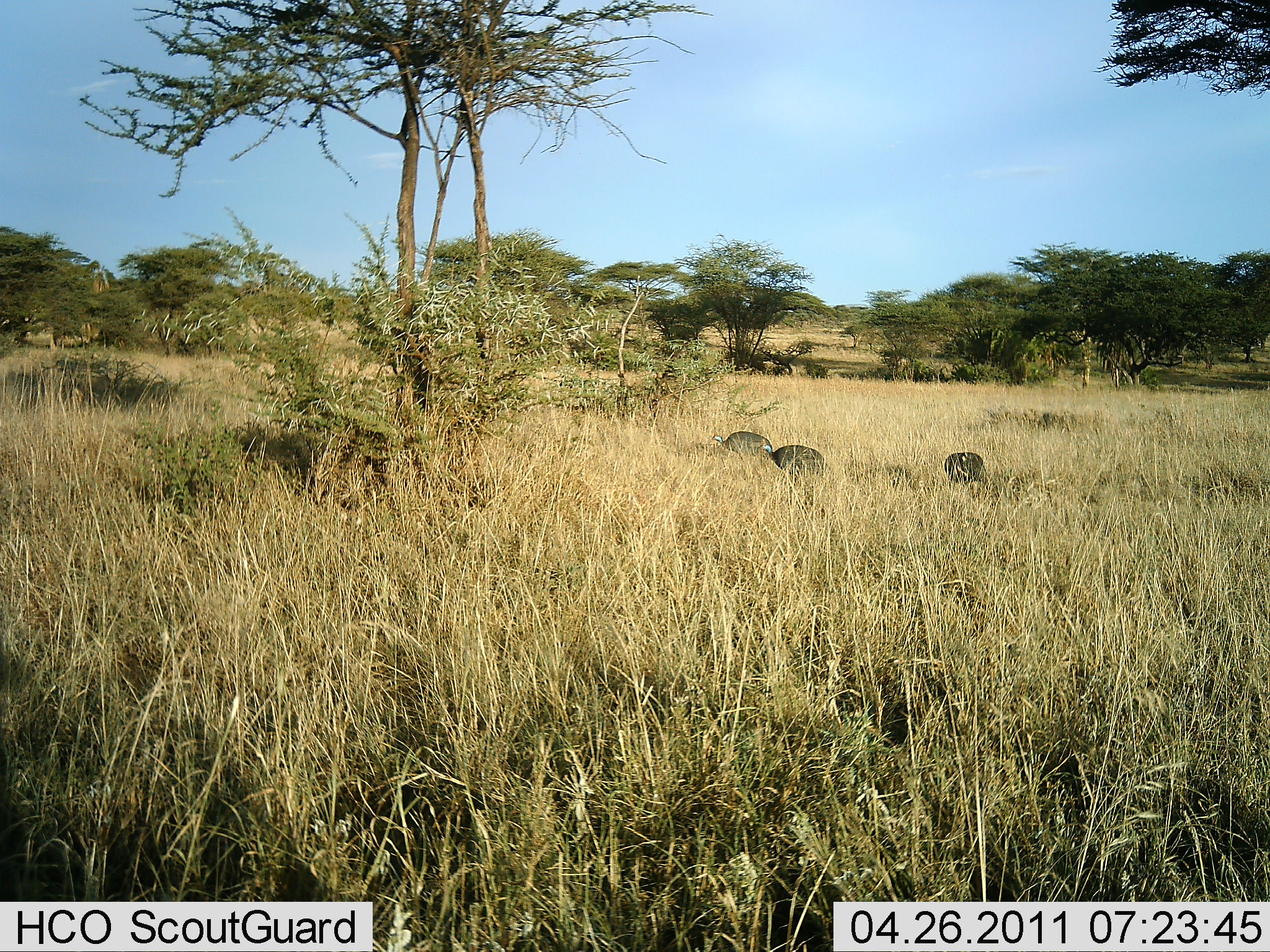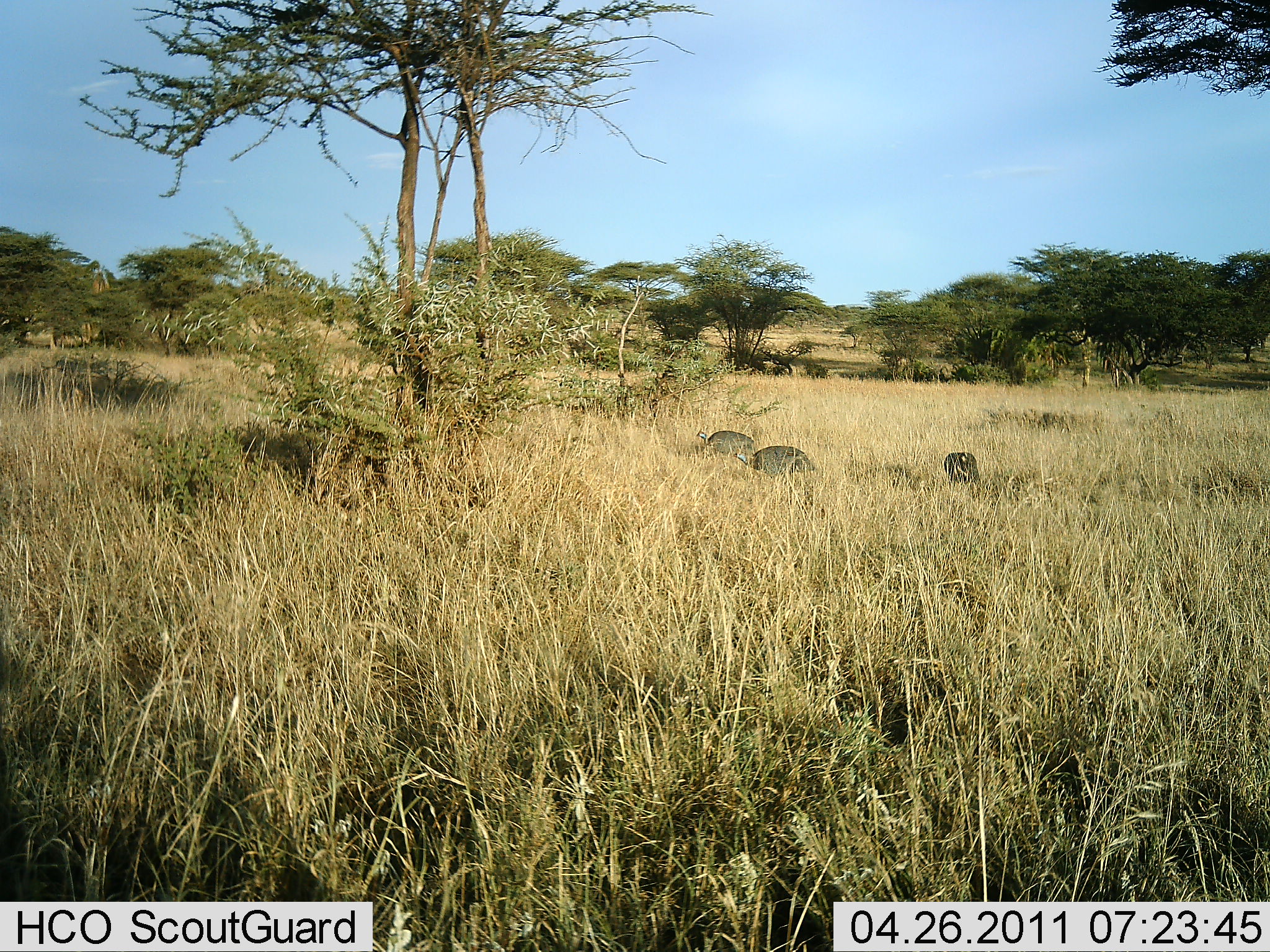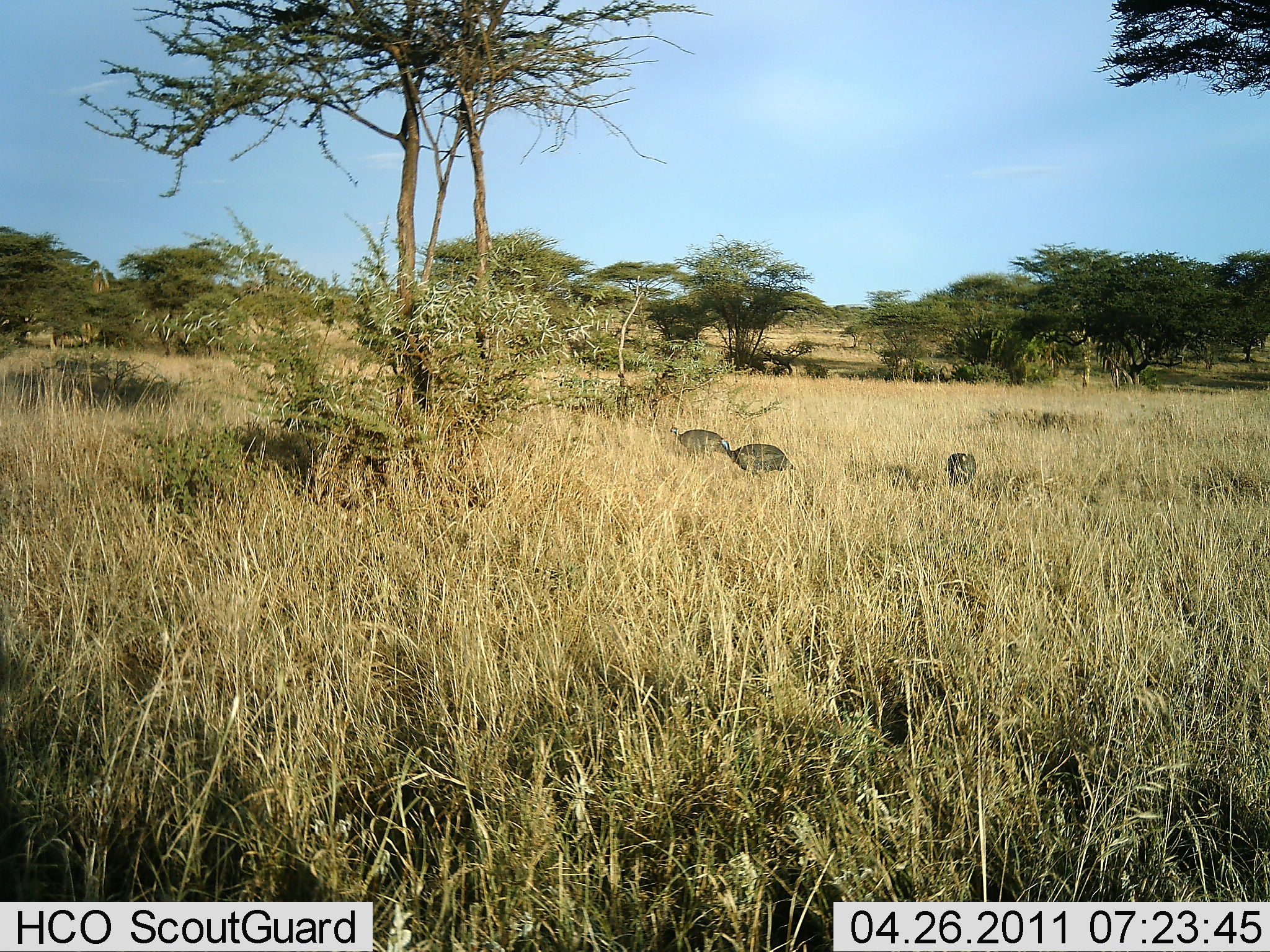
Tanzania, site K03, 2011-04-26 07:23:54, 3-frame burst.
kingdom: Animalia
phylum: Chordata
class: Aves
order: Galliformes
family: Numididae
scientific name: Numididae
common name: guinea fowl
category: guineafowl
Guineafowl (guinea fowl) (Numididae), count 3. Behavior (volunteer vote fractions): standing 25%, resting 0%, moving 83%, interacting 0%. Young present (vote fraction): 0%. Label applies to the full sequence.